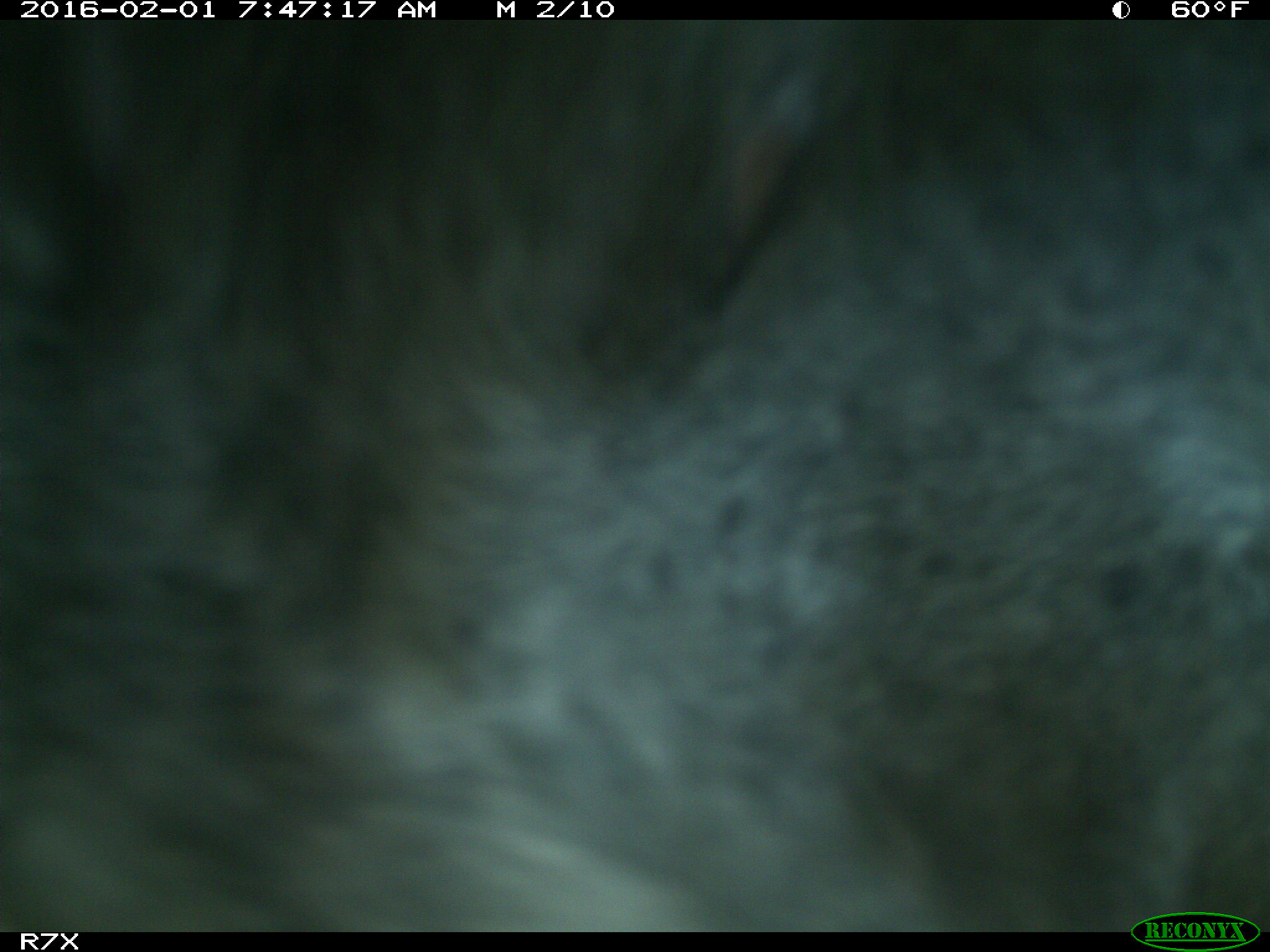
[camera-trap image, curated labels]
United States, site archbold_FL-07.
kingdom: Animalia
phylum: Chordata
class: Mammalia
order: Artiodactyla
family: Bovidae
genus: Bos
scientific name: Bos taurus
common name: domestic cow